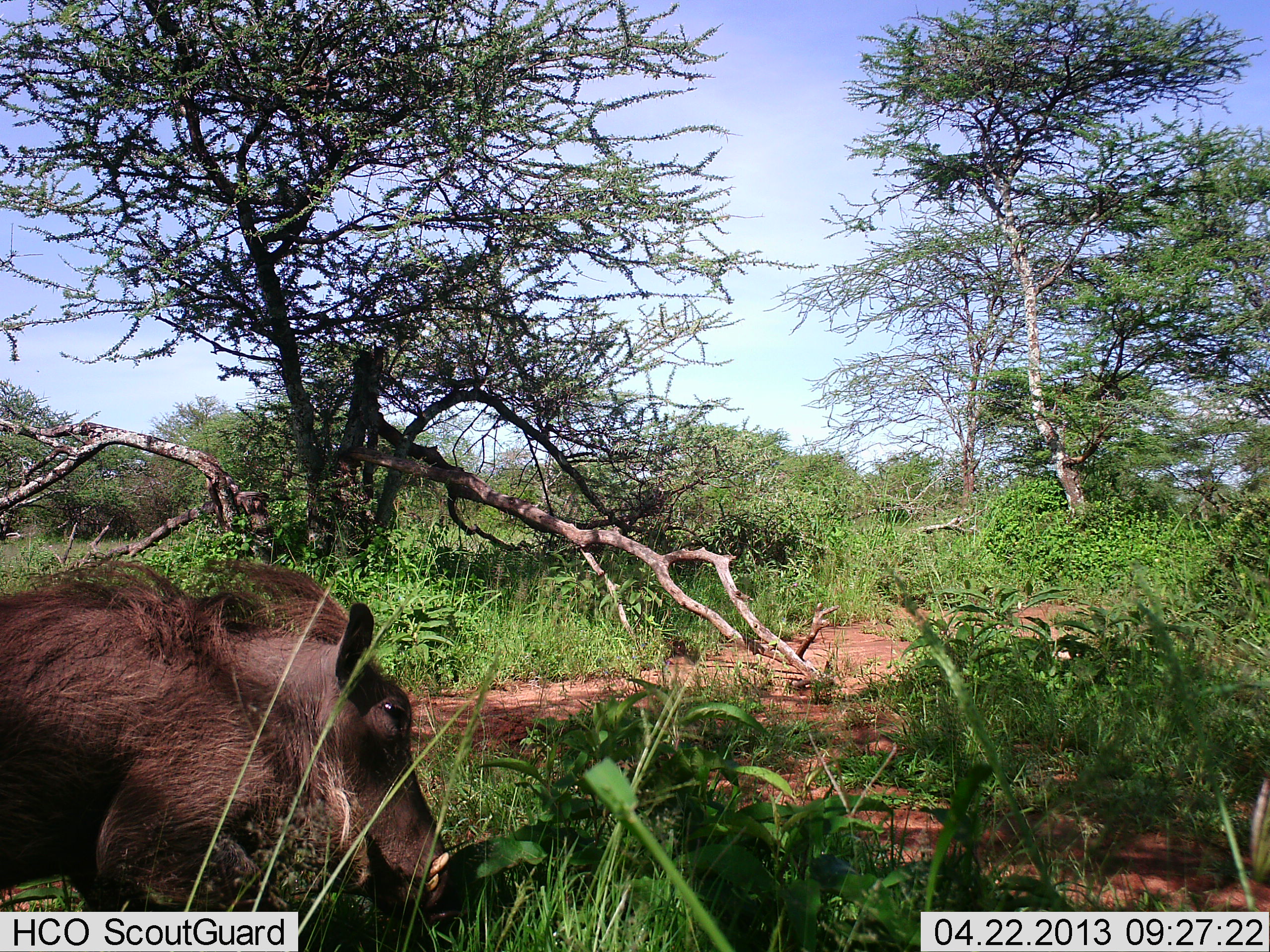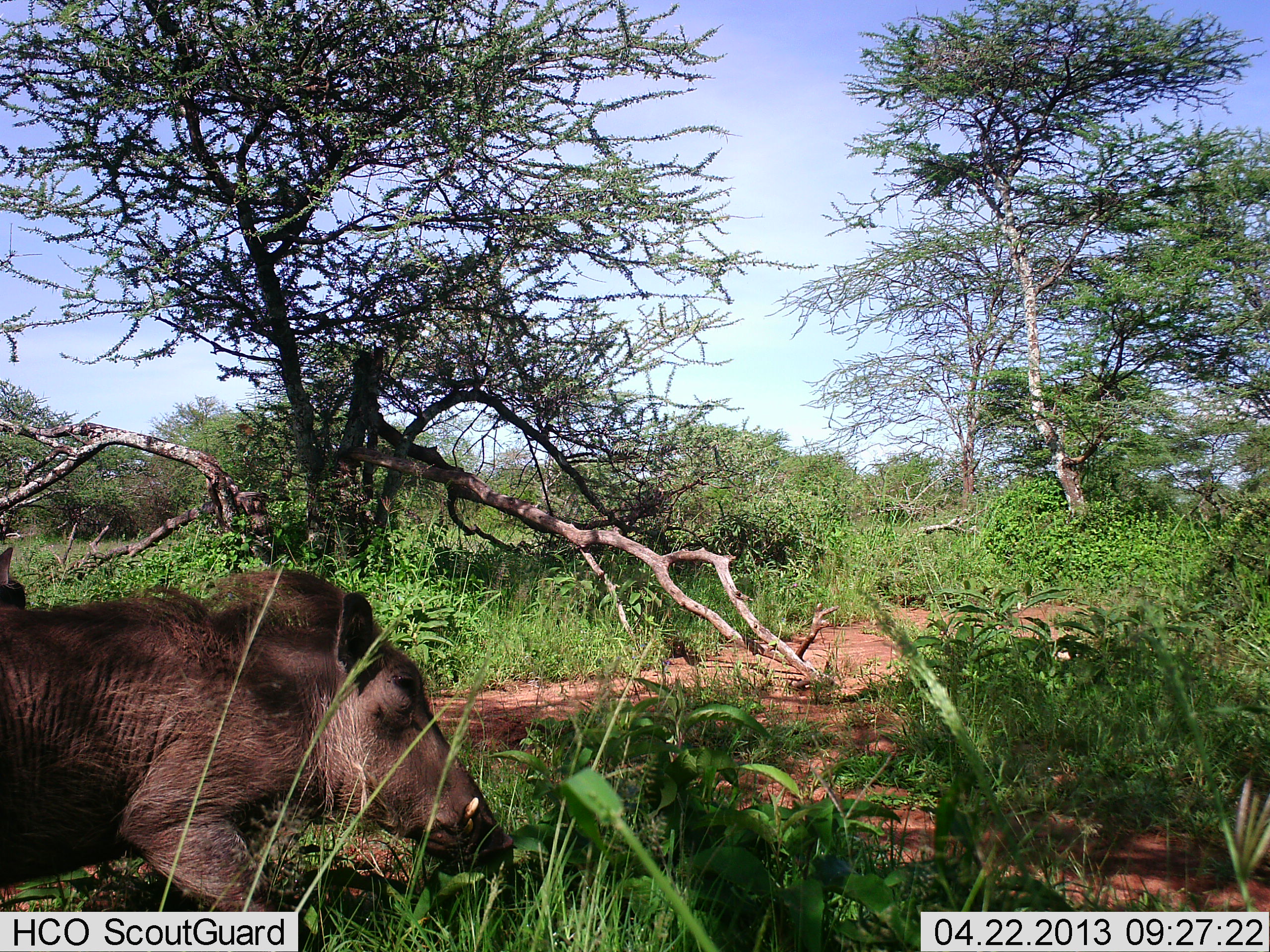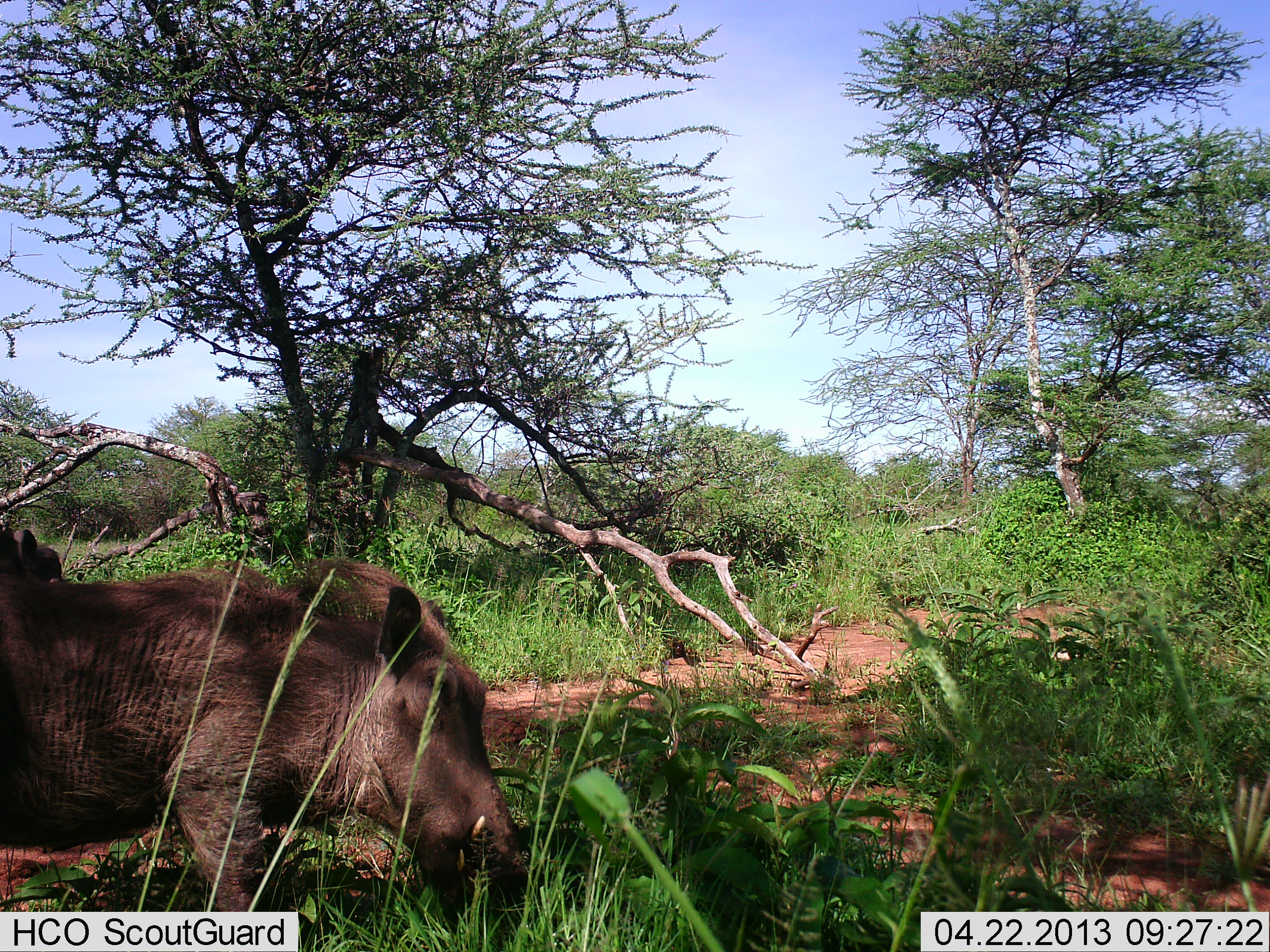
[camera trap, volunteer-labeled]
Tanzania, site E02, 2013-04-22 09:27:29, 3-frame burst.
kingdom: Animalia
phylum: Chordata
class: Mammalia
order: Artiodactyla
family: Suidae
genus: Phacochoerus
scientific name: Phacochoerus africanus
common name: warthog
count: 1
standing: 30%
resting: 10%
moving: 60%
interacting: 0%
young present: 0%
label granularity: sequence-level